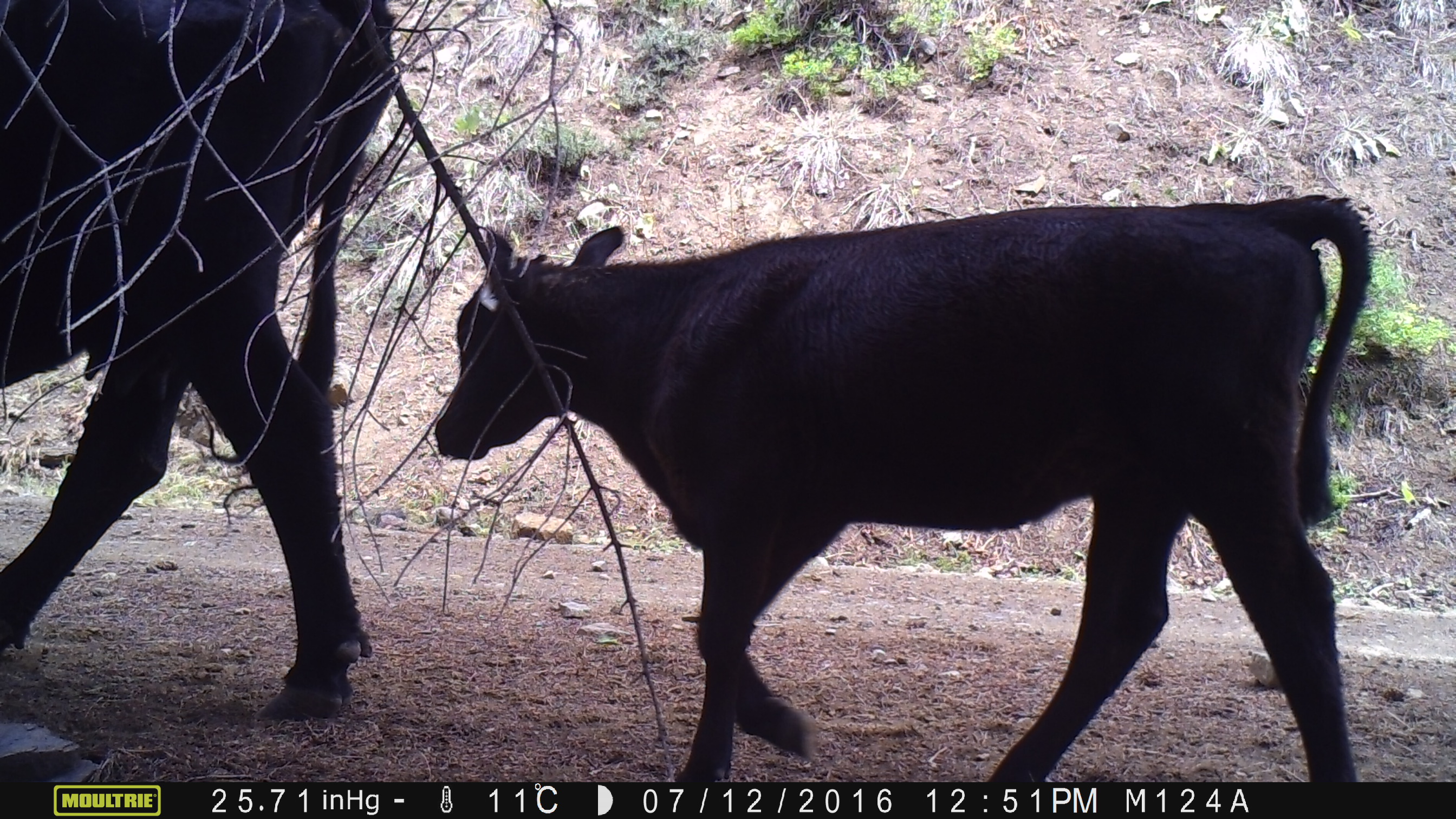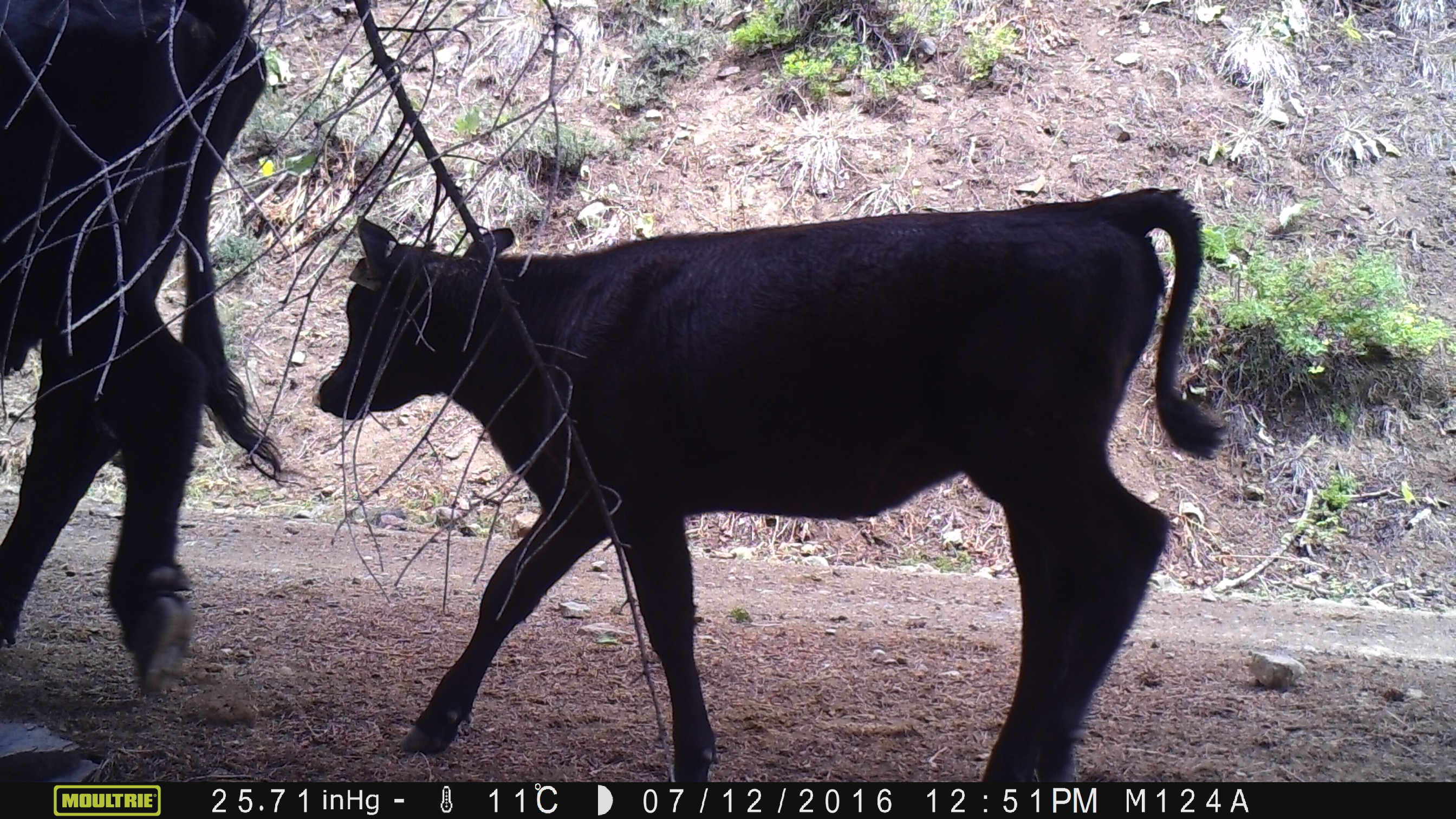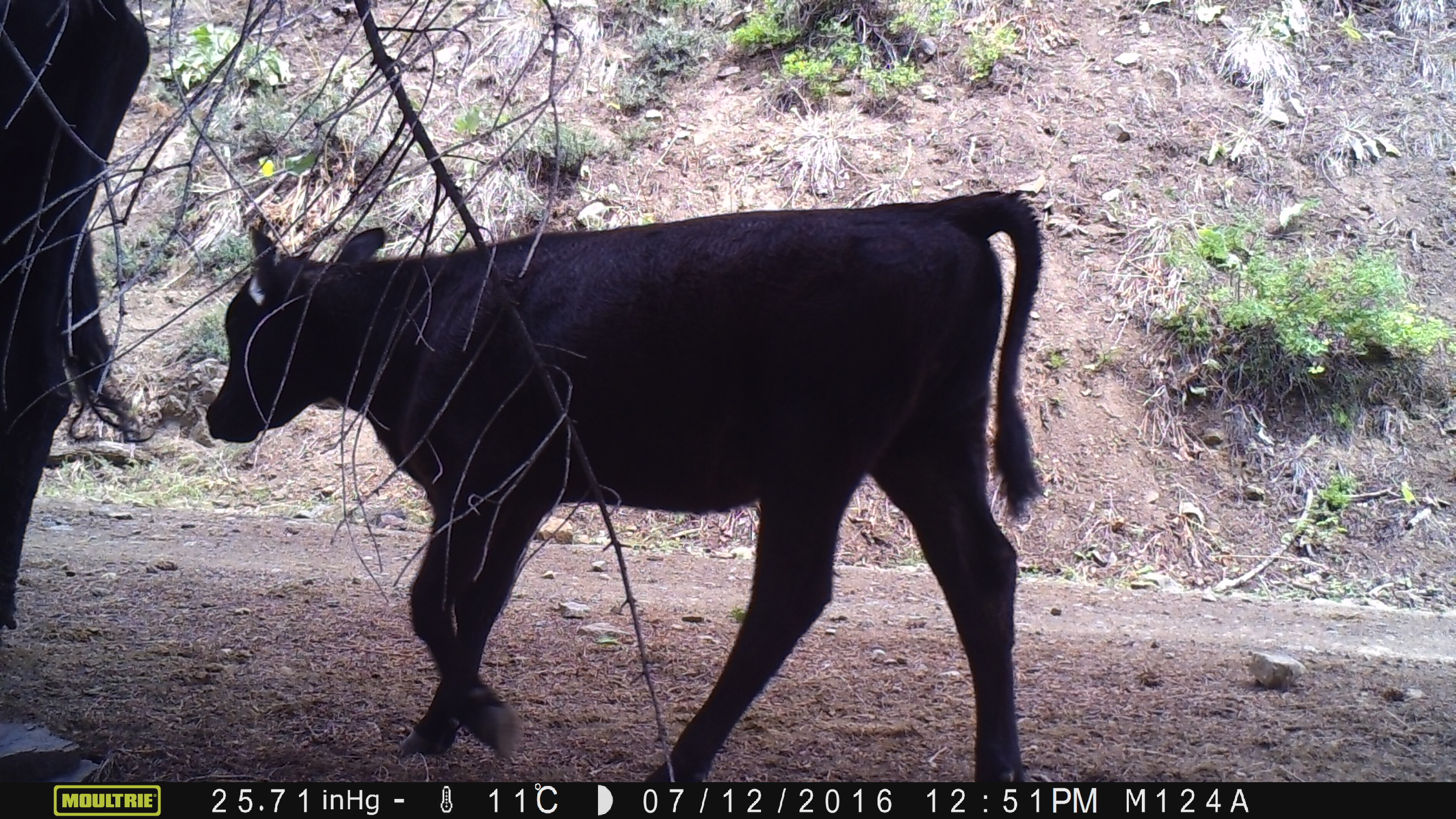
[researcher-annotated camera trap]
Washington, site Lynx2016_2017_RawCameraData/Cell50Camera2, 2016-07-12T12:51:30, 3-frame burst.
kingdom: Animalia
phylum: Chordata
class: Mammalia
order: Artiodactyla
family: Bovidae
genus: Bos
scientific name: Bos taurus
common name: domestic cattle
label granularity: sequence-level